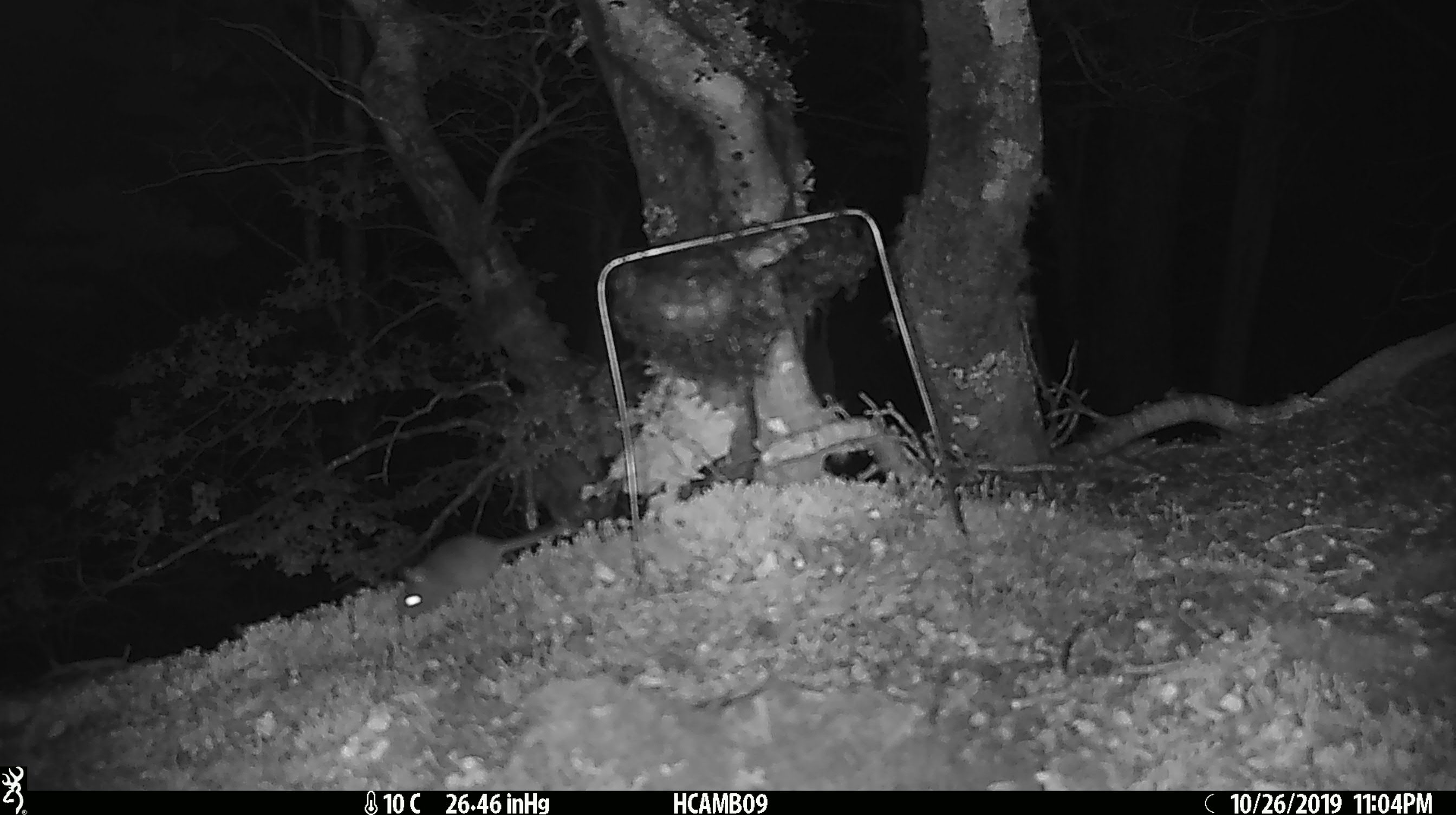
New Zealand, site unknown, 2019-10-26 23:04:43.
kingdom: Animalia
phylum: Chordata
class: Mammalia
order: Rodentia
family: Muridae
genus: Mus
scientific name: Mus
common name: mouse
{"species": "mouse (Mus)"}